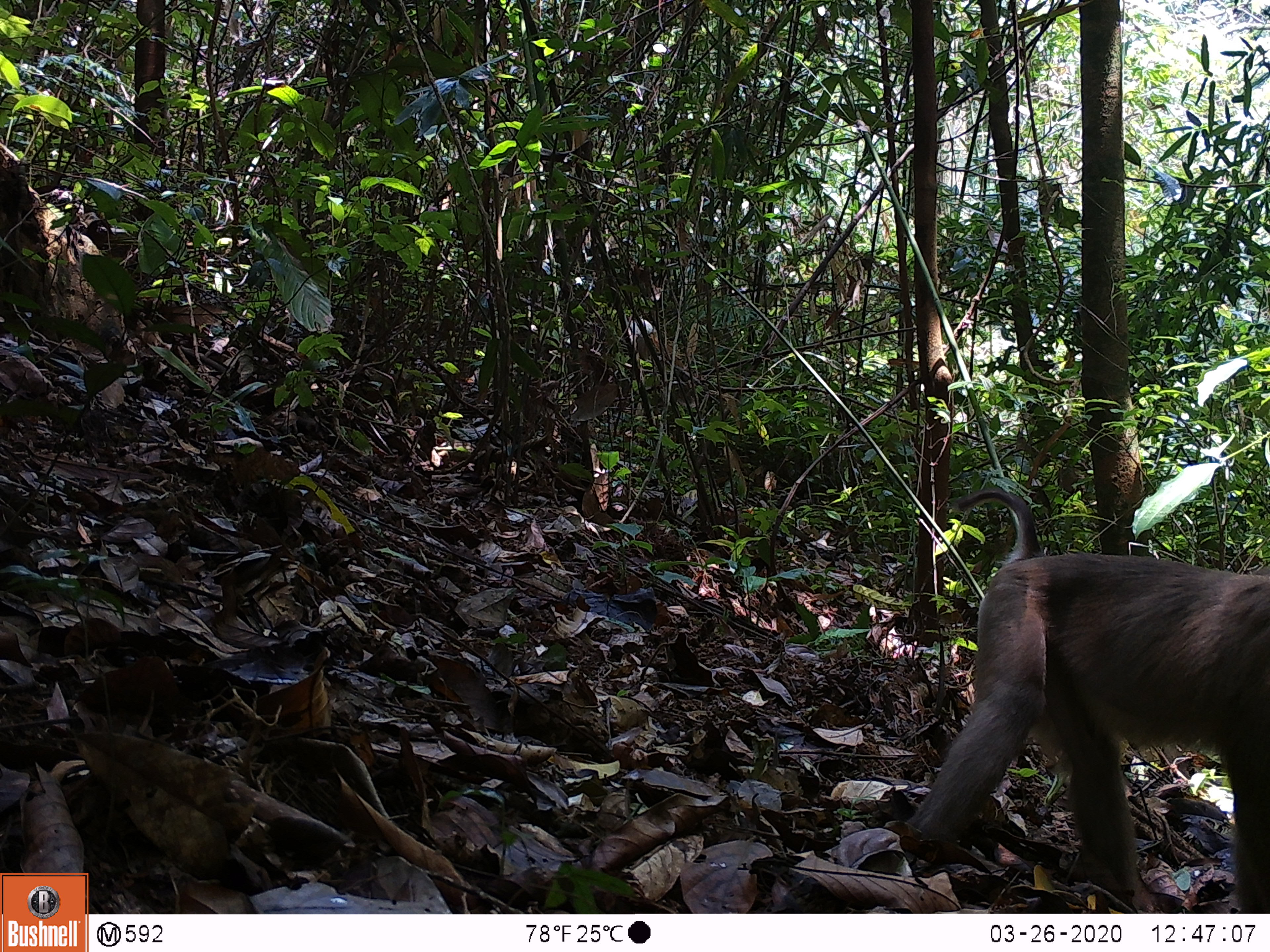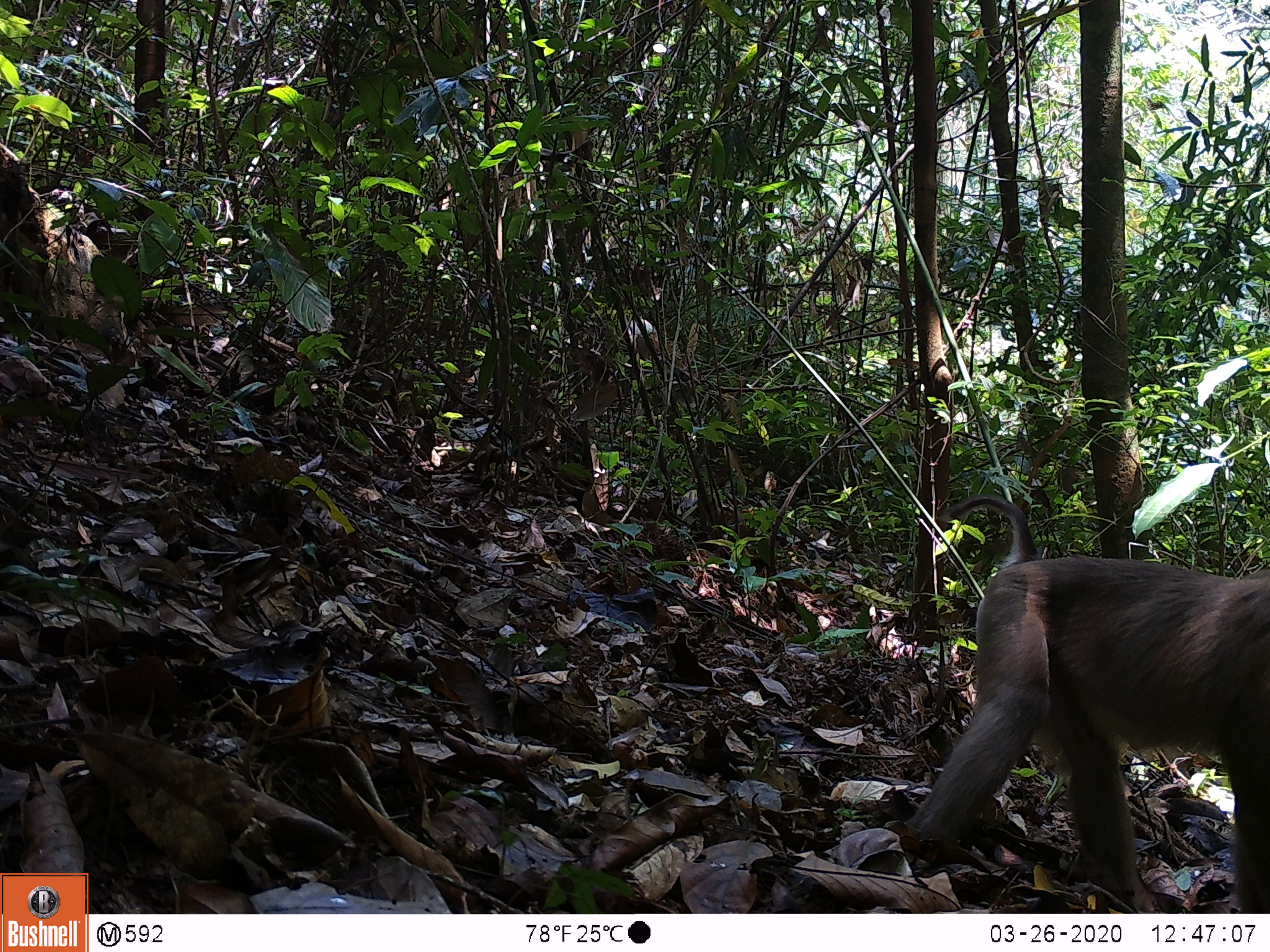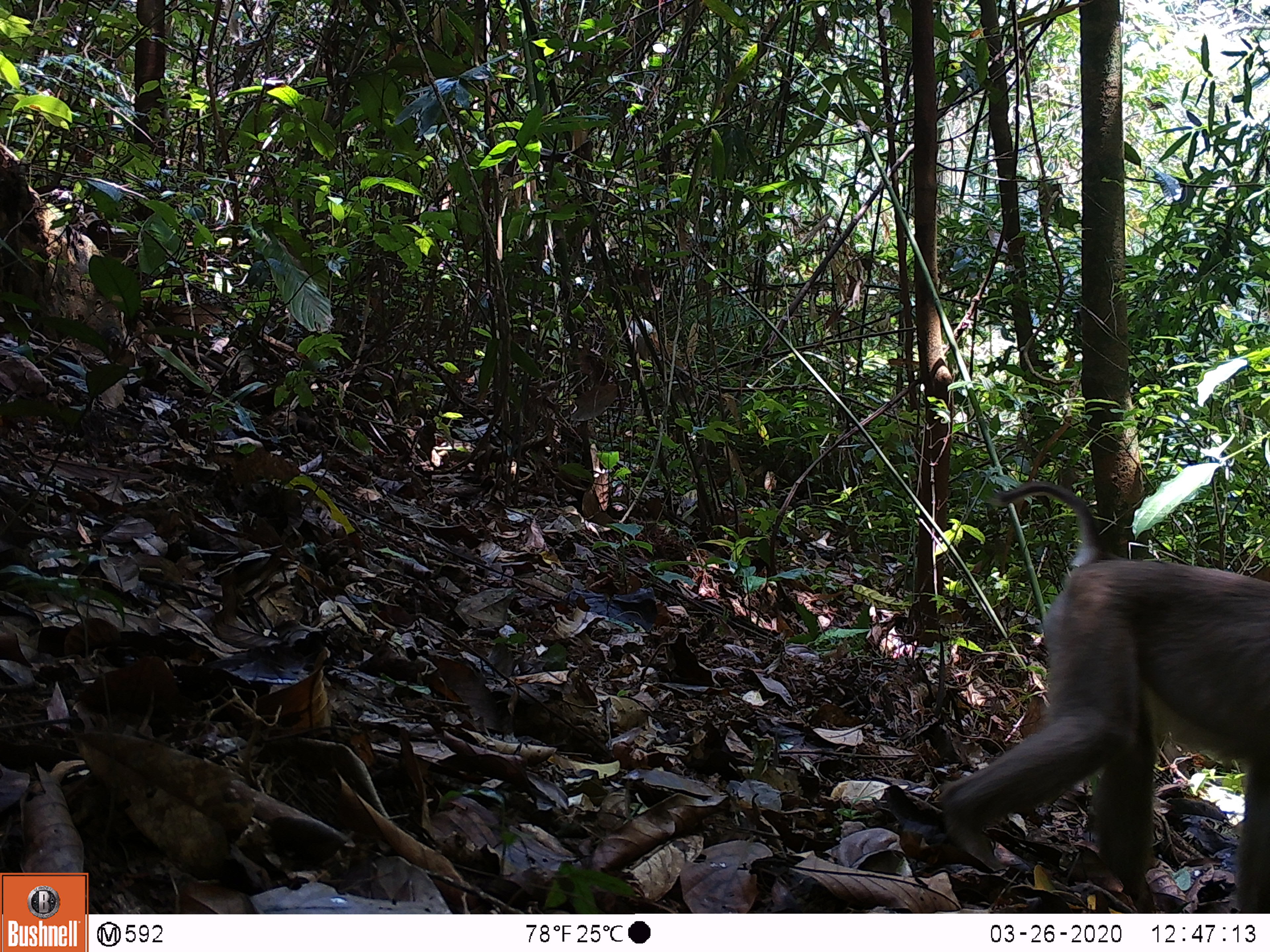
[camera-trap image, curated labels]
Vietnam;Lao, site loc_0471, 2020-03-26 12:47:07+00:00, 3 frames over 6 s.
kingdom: Animalia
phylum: Chordata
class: Mammalia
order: Primates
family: Cercopithecidae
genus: Macaca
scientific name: Macaca nemestrina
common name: pig-tailed macaque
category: pig tailed macaque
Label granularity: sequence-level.